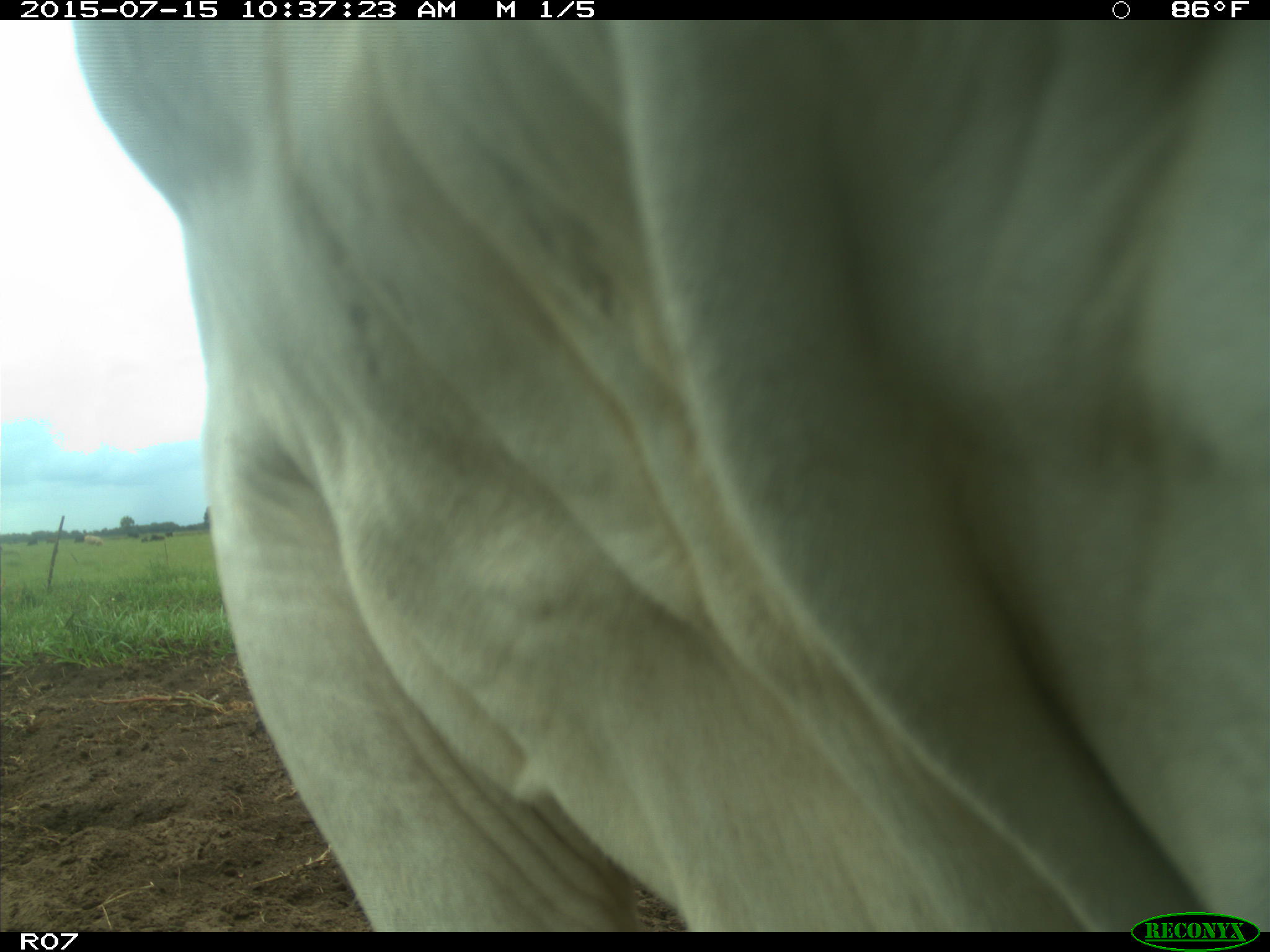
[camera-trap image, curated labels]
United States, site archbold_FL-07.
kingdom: Animalia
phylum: Chordata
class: Mammalia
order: Artiodactyla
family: Bovidae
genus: Bos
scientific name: Bos taurus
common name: domestic cow